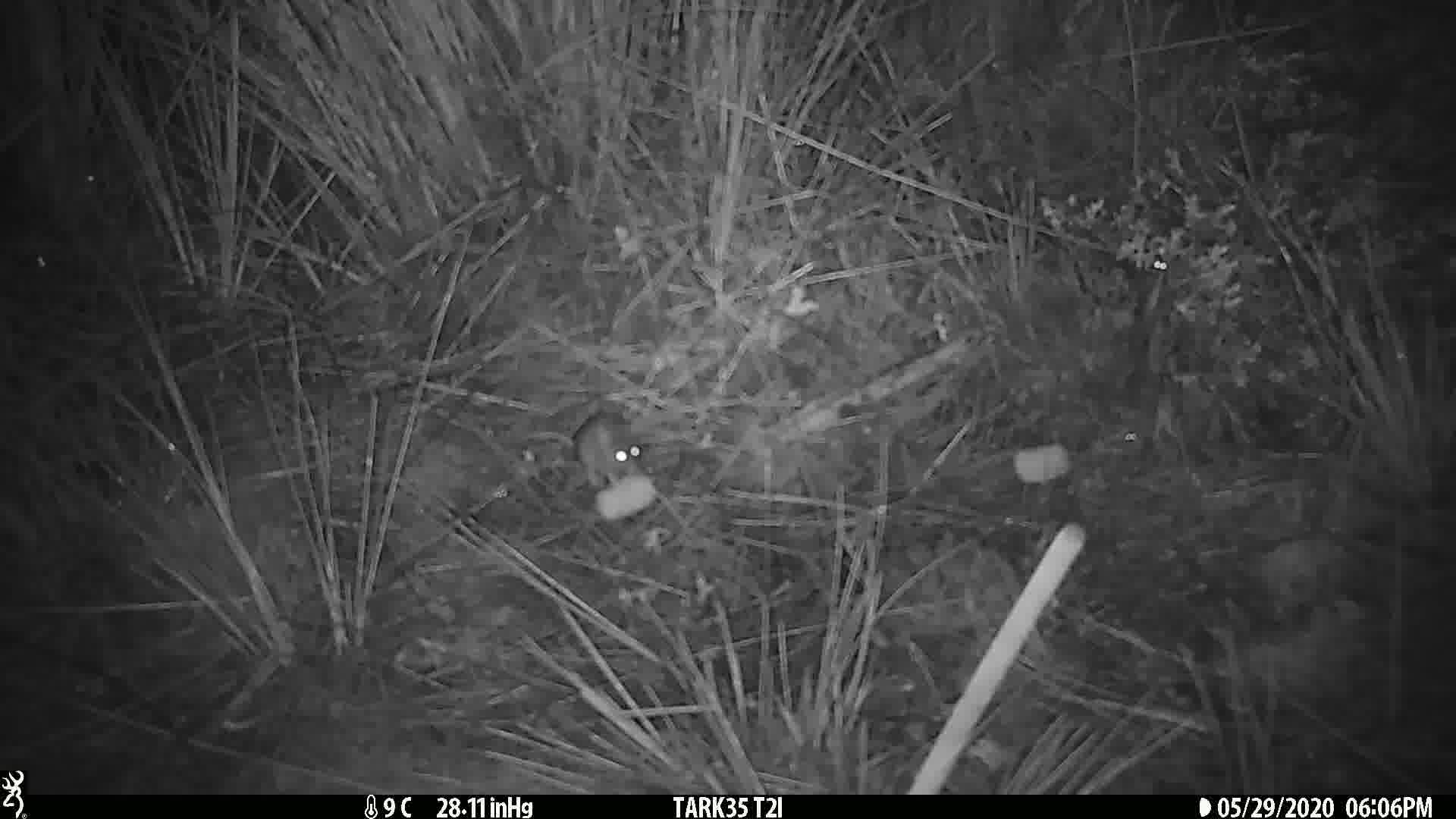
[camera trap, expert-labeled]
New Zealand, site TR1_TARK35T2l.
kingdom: Animalia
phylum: Chordata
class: Mammalia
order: Rodentia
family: Muridae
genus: Mus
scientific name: Mus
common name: mouse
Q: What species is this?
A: Mouse (Mus).